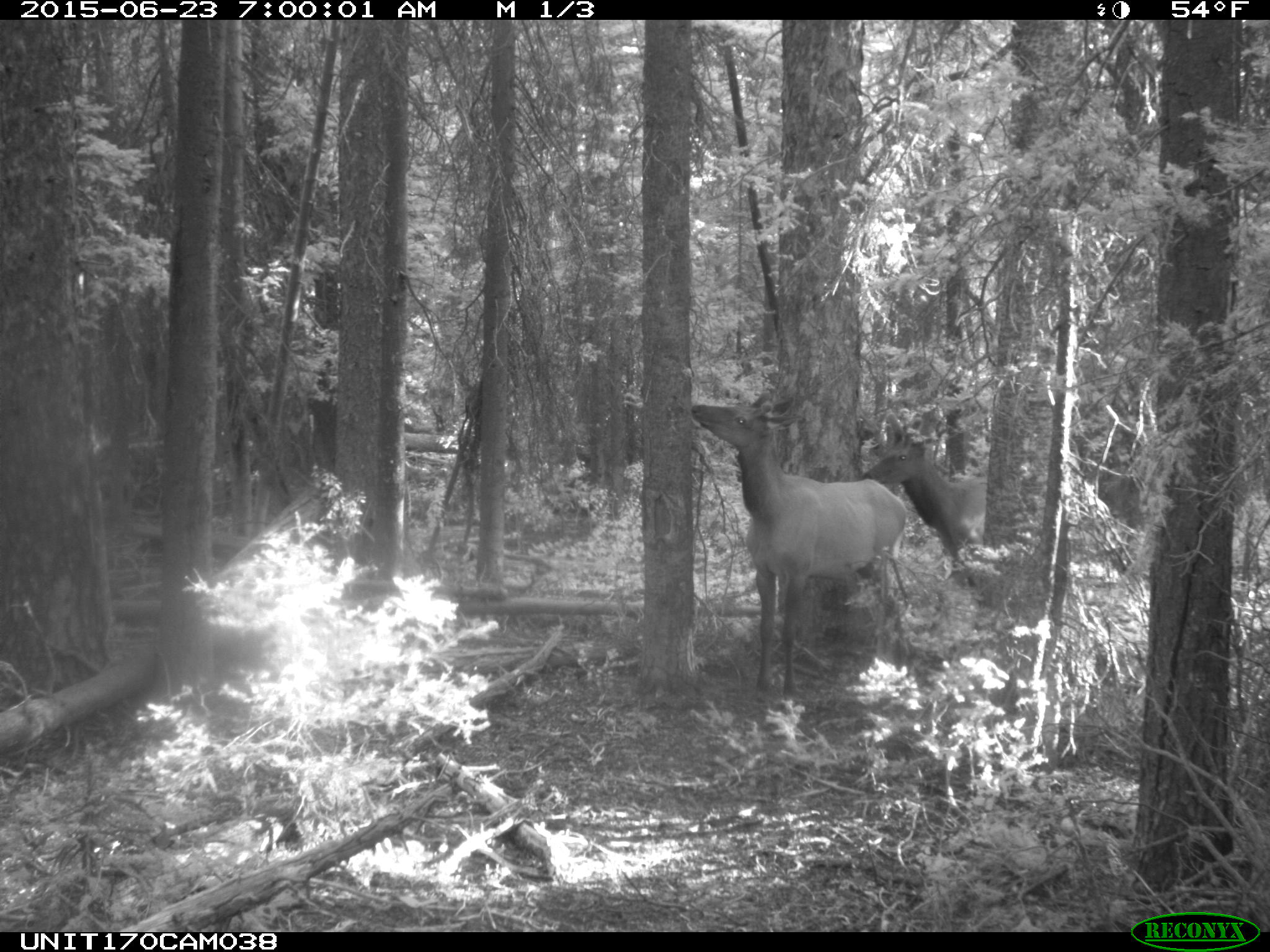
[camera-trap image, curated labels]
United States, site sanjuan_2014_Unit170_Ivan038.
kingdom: Animalia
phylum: Chordata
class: Mammalia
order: Artiodactyla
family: Cervidae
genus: Cervus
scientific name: Cervus elaphus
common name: red deer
Cervus elaphus (red deer).